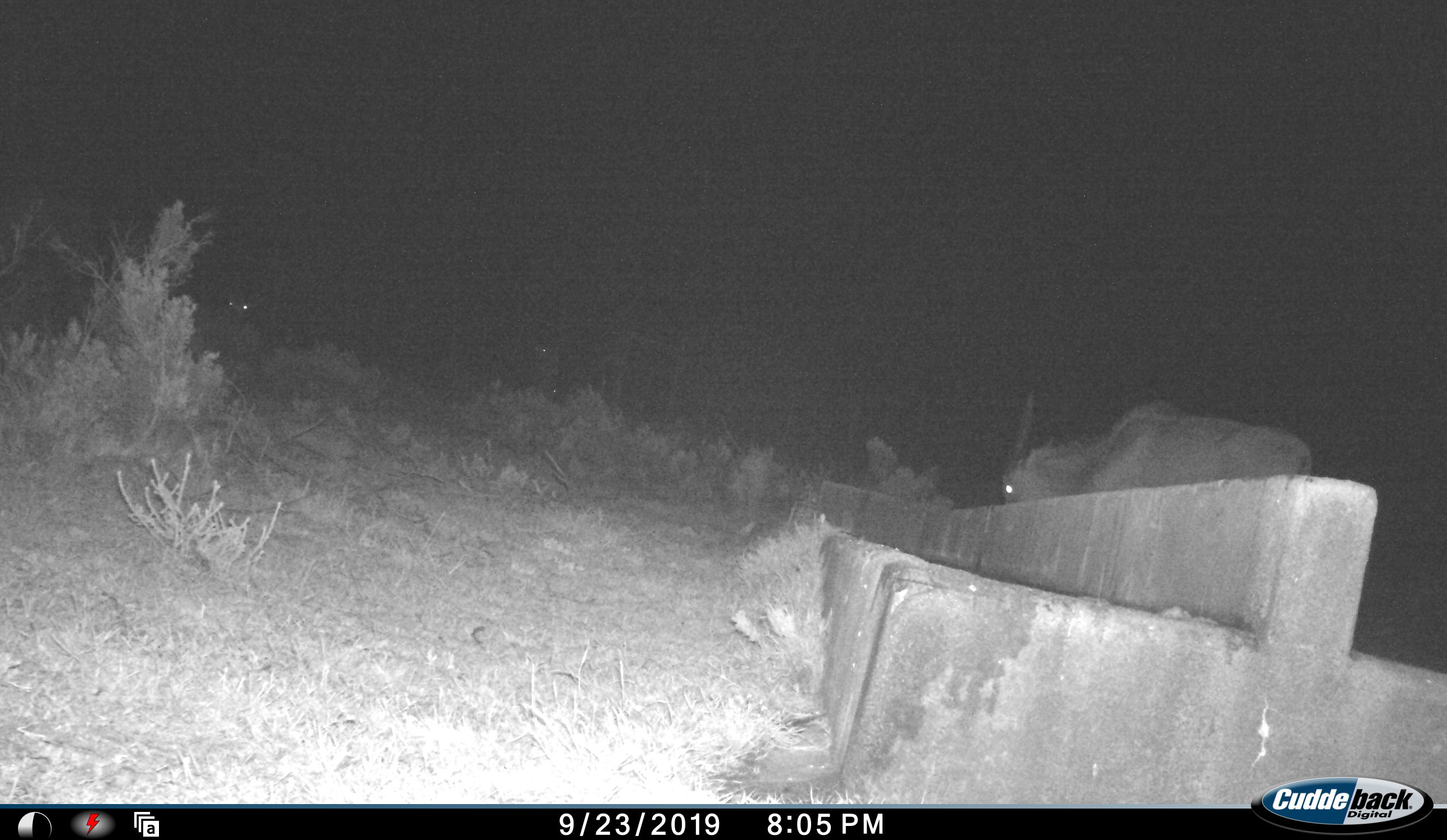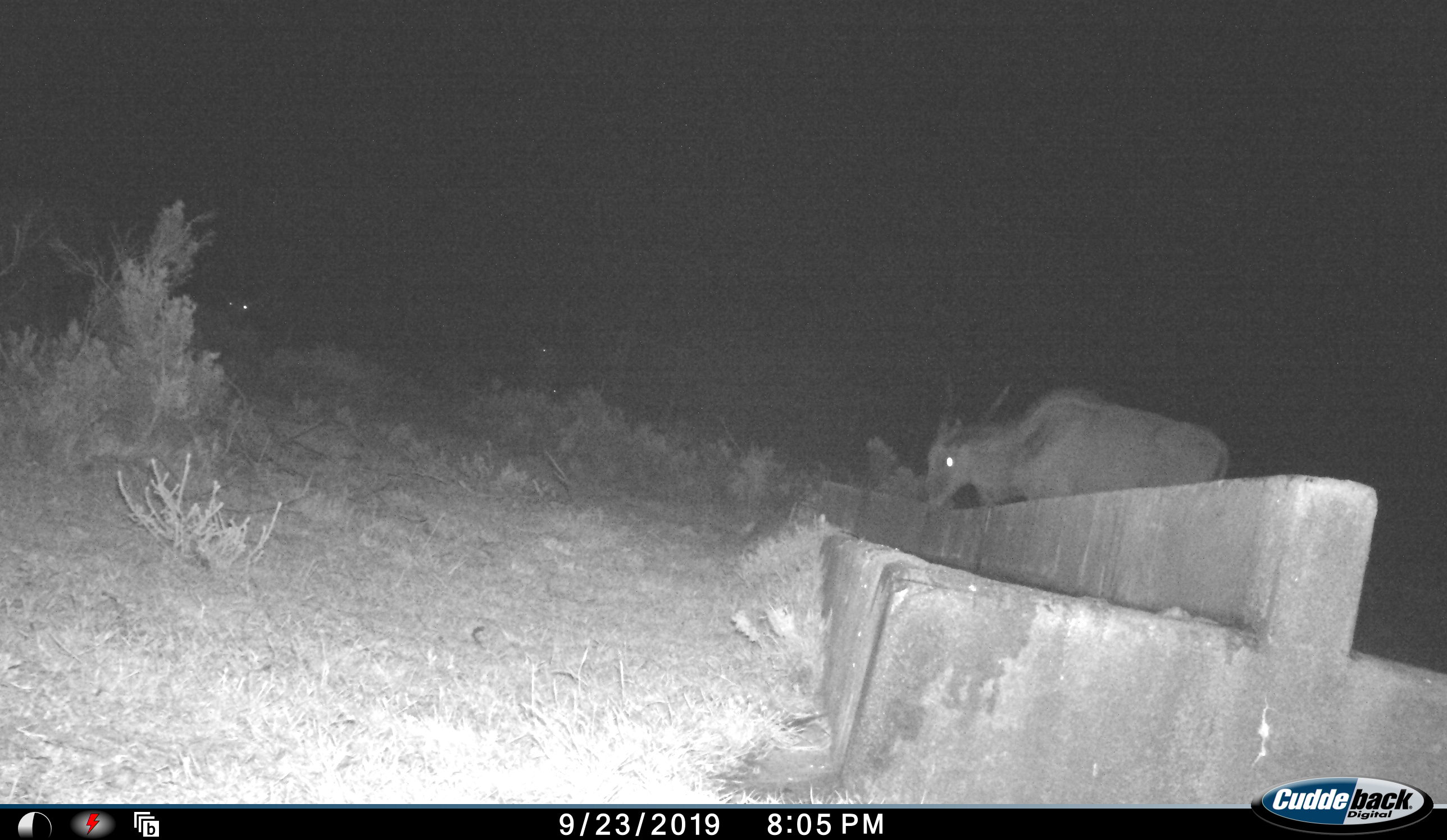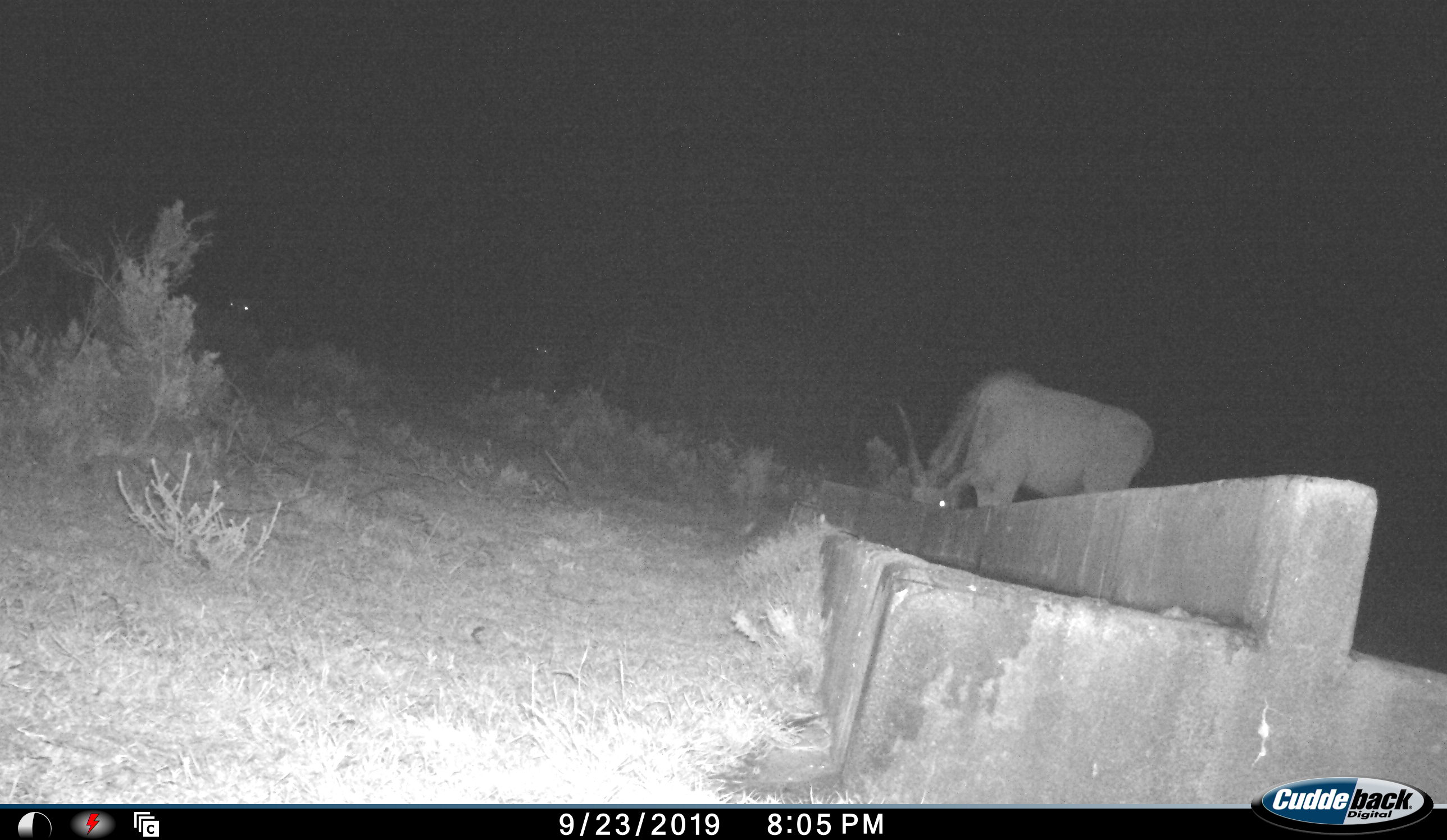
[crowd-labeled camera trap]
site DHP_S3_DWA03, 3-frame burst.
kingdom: Animalia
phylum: Chordata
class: Mammalia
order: Artiodactyla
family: Bovidae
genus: Tragelaphus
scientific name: Tragelaphus oryx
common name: eland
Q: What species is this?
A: Eland (Tragelaphus oryx).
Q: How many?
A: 1.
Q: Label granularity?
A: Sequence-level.